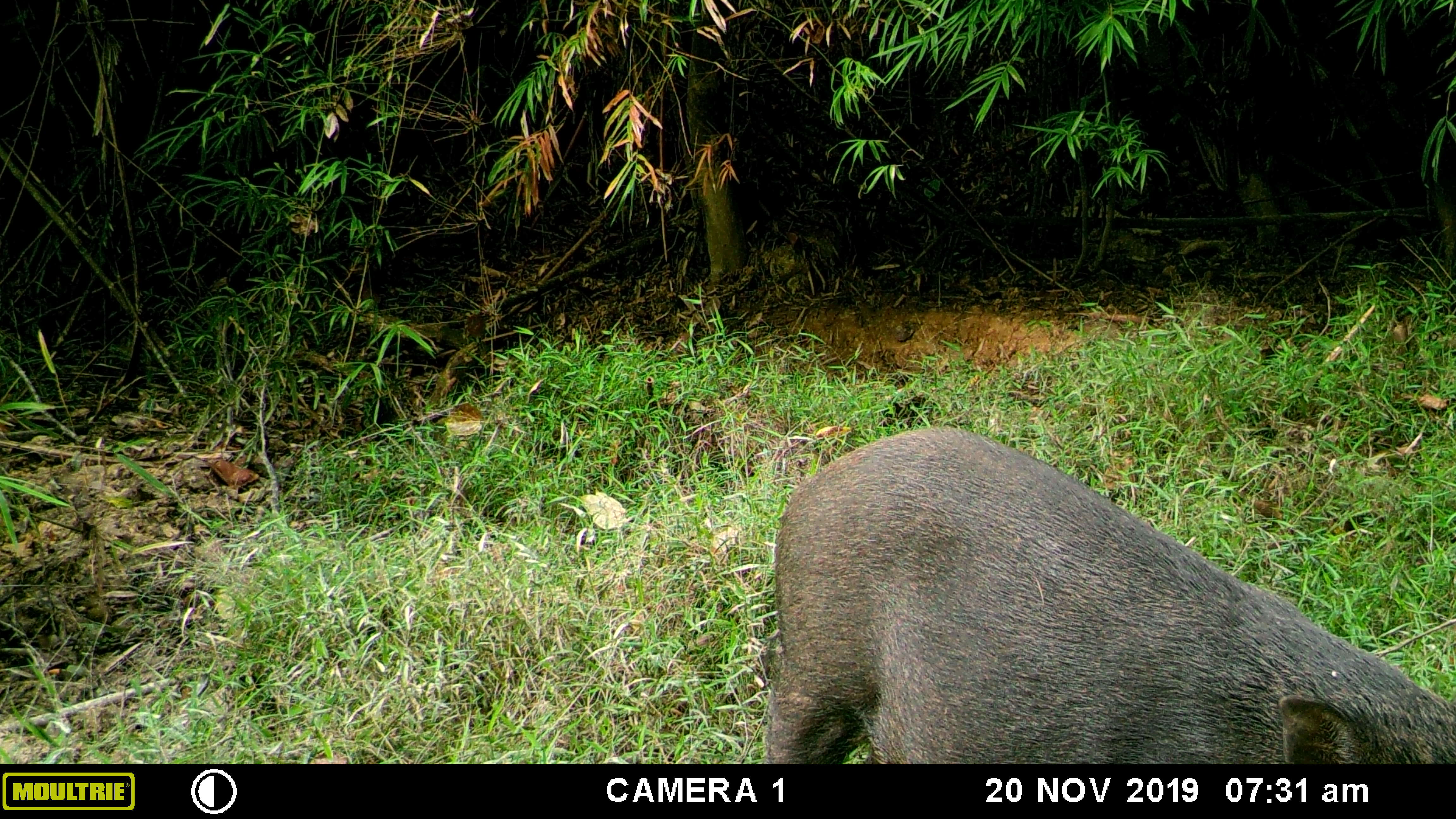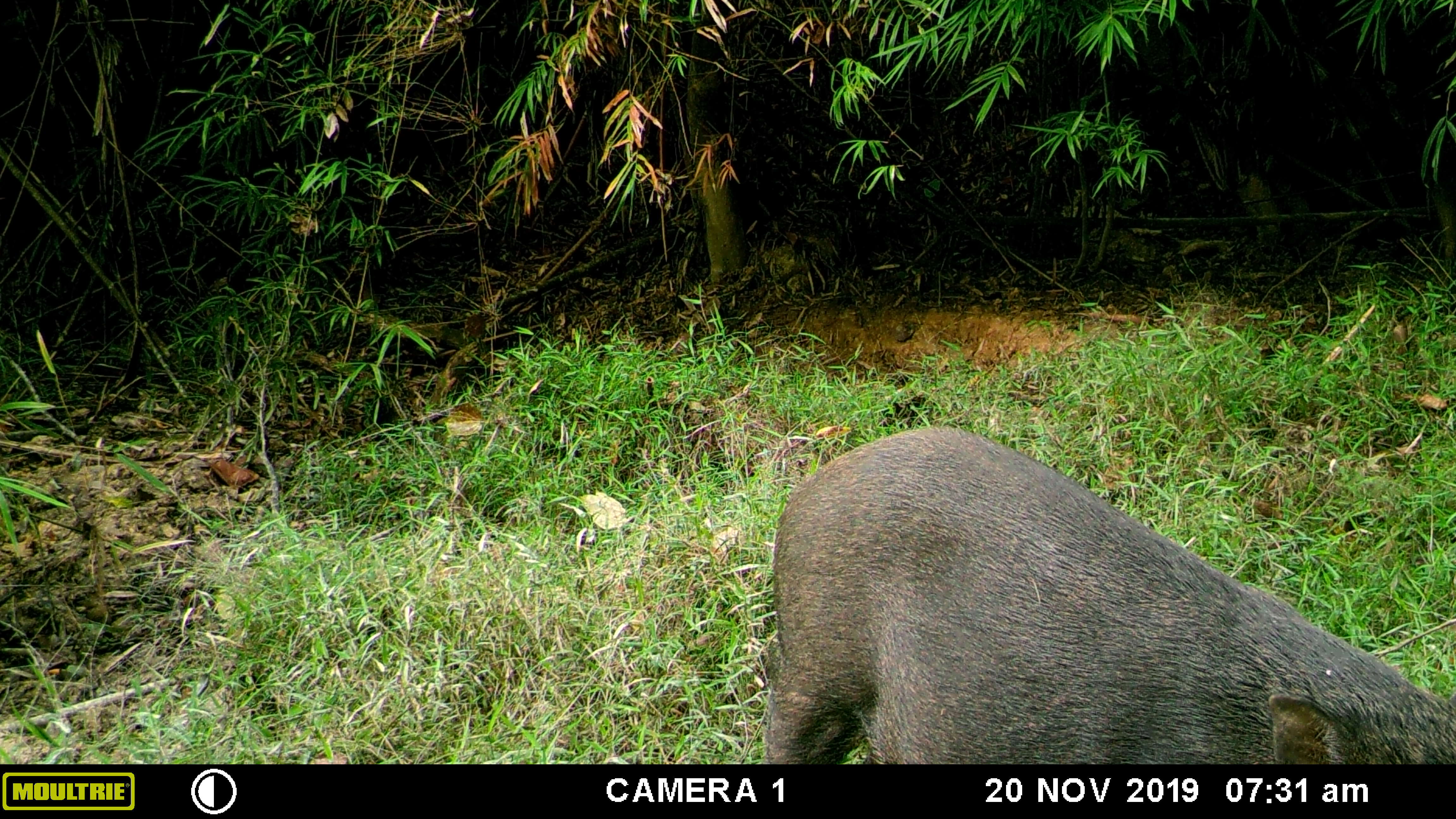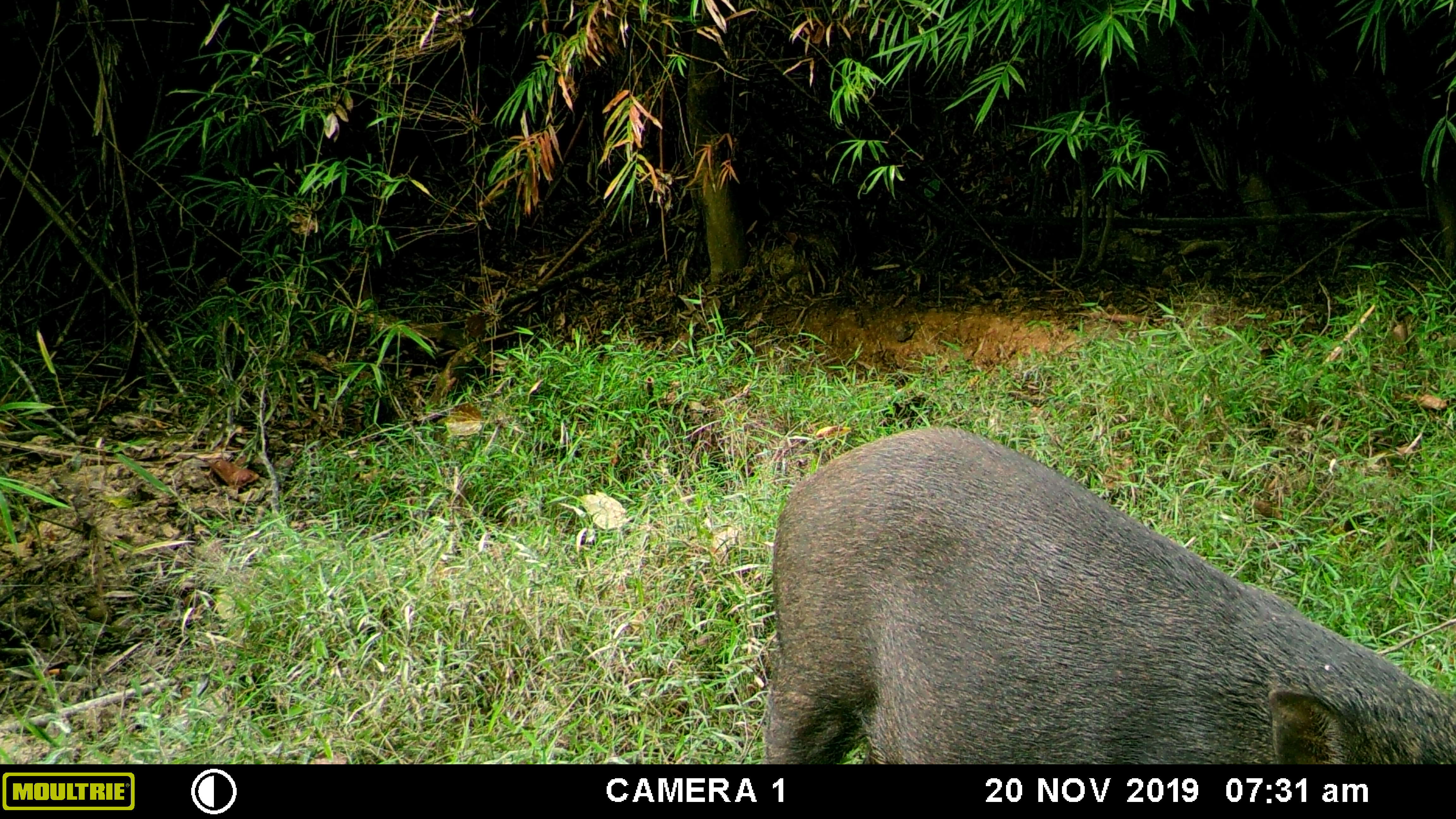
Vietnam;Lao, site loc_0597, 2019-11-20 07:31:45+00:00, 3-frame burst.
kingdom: Animalia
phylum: Chordata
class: Mammalia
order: Artiodactyla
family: Suidae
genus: Sus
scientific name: Sus scrofa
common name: eurasian wild pig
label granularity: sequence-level